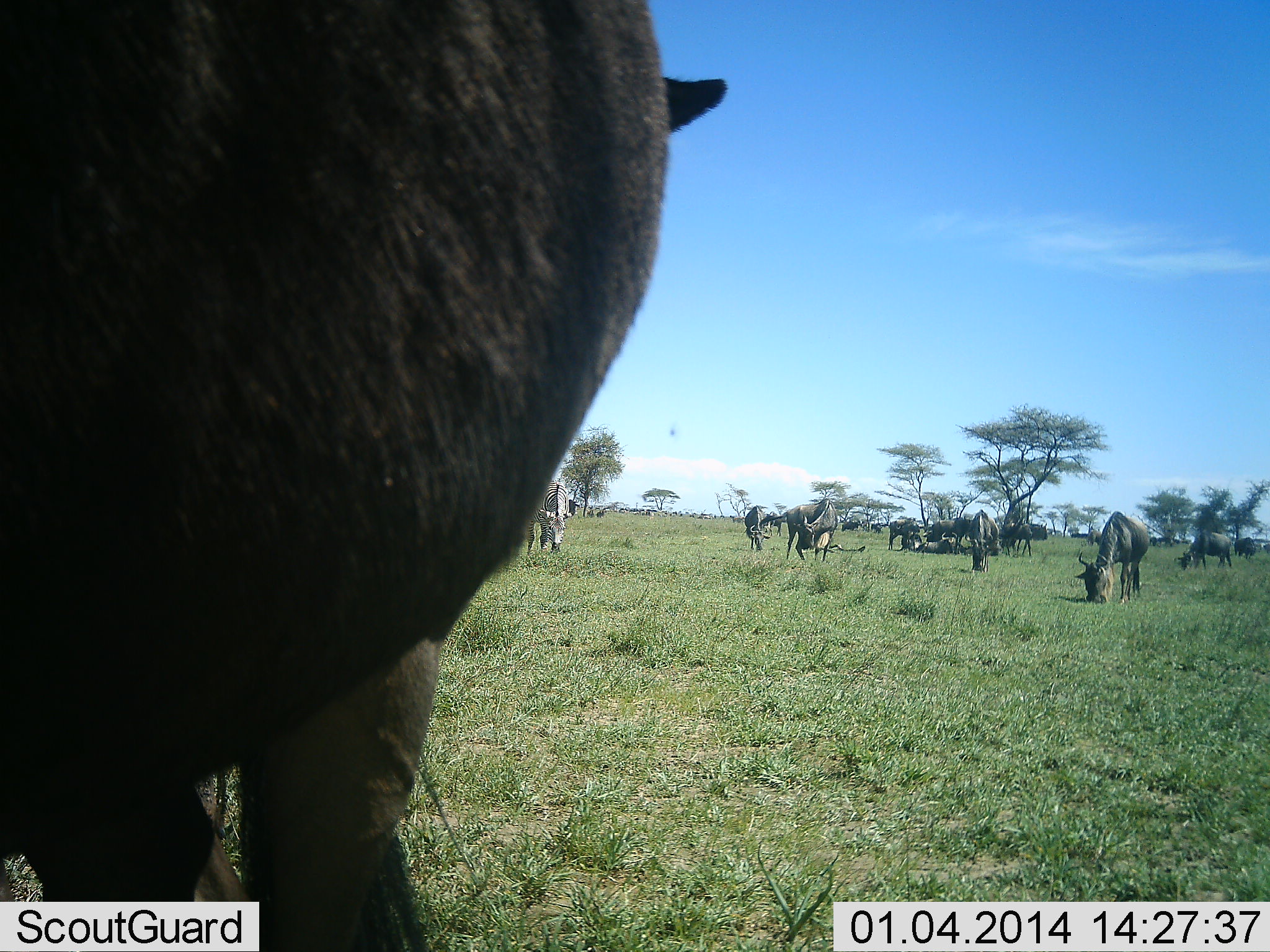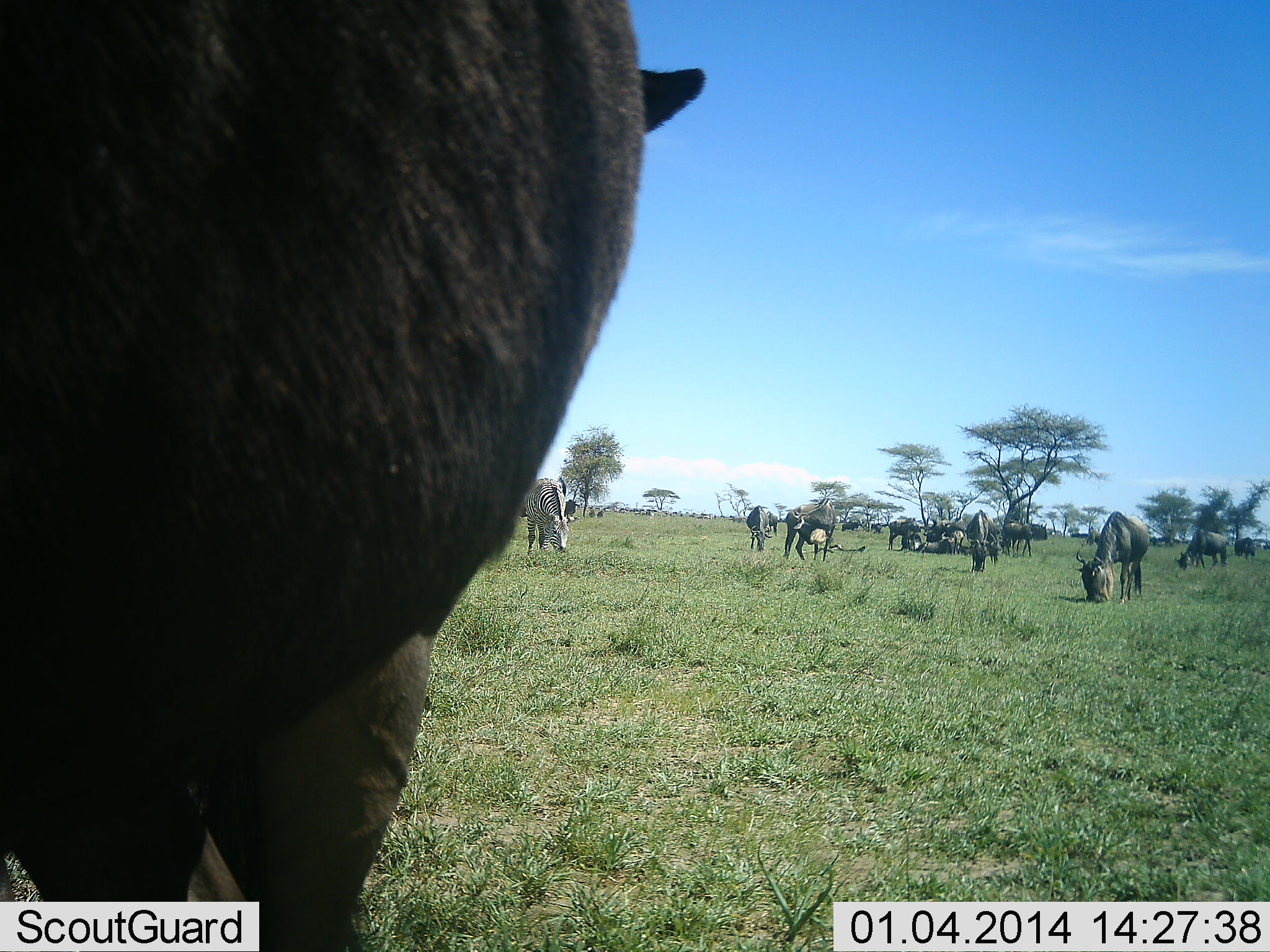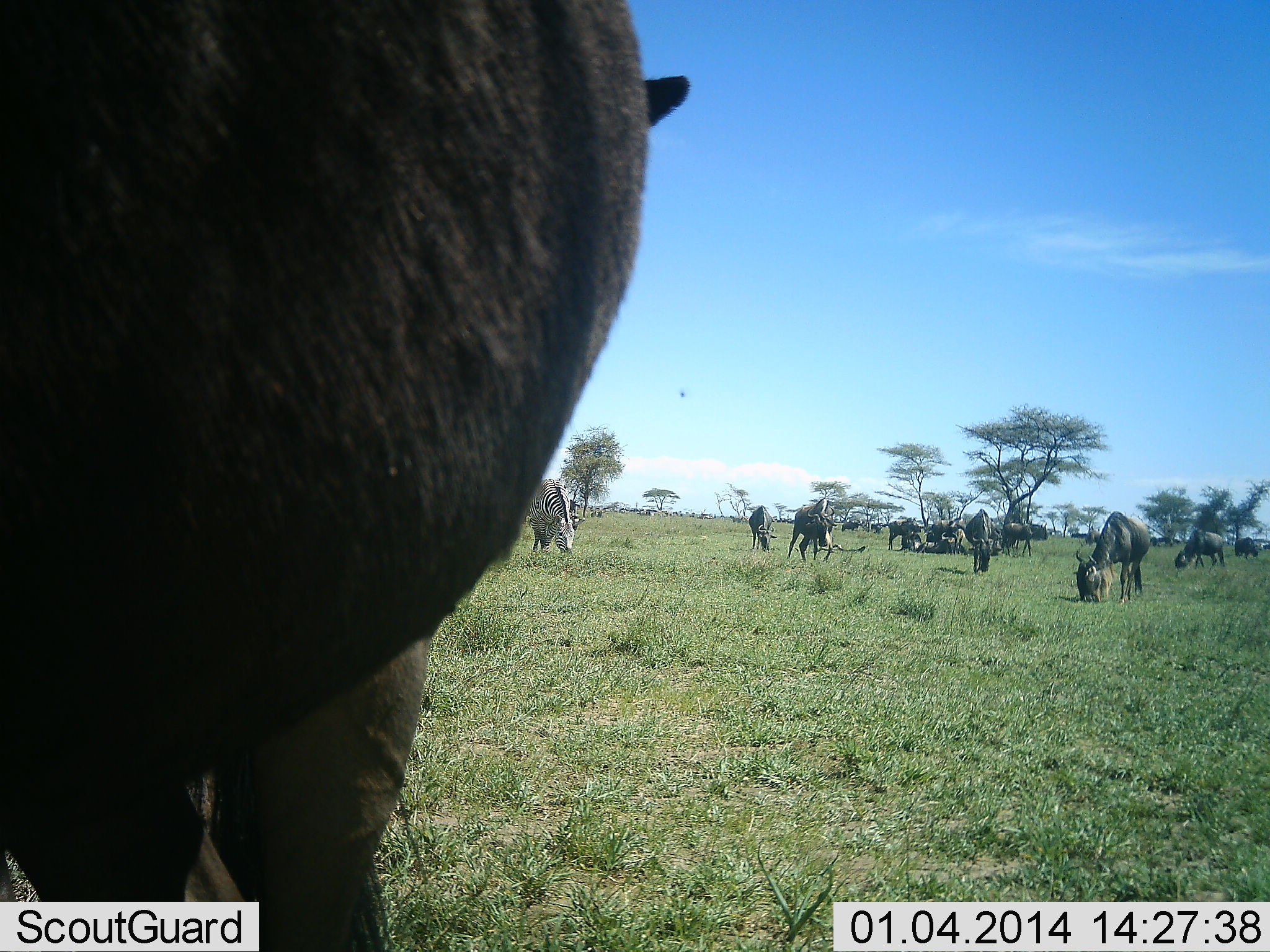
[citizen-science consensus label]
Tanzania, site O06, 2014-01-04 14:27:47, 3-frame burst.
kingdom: Animalia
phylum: Chordata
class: Mammalia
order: Artiodactyla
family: Bovidae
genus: Connochaetes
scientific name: Connochaetes taurinus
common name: blue wildebeest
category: wildebeest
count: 11-50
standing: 47%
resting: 29%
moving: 18%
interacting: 9%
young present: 0%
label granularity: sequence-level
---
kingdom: Animalia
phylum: Chordata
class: Mammalia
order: Perissodactyla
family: Equidae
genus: Equus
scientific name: Equus quagga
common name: plains zebra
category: zebra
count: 1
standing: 13%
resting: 0%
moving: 0%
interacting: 0%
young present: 0%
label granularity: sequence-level